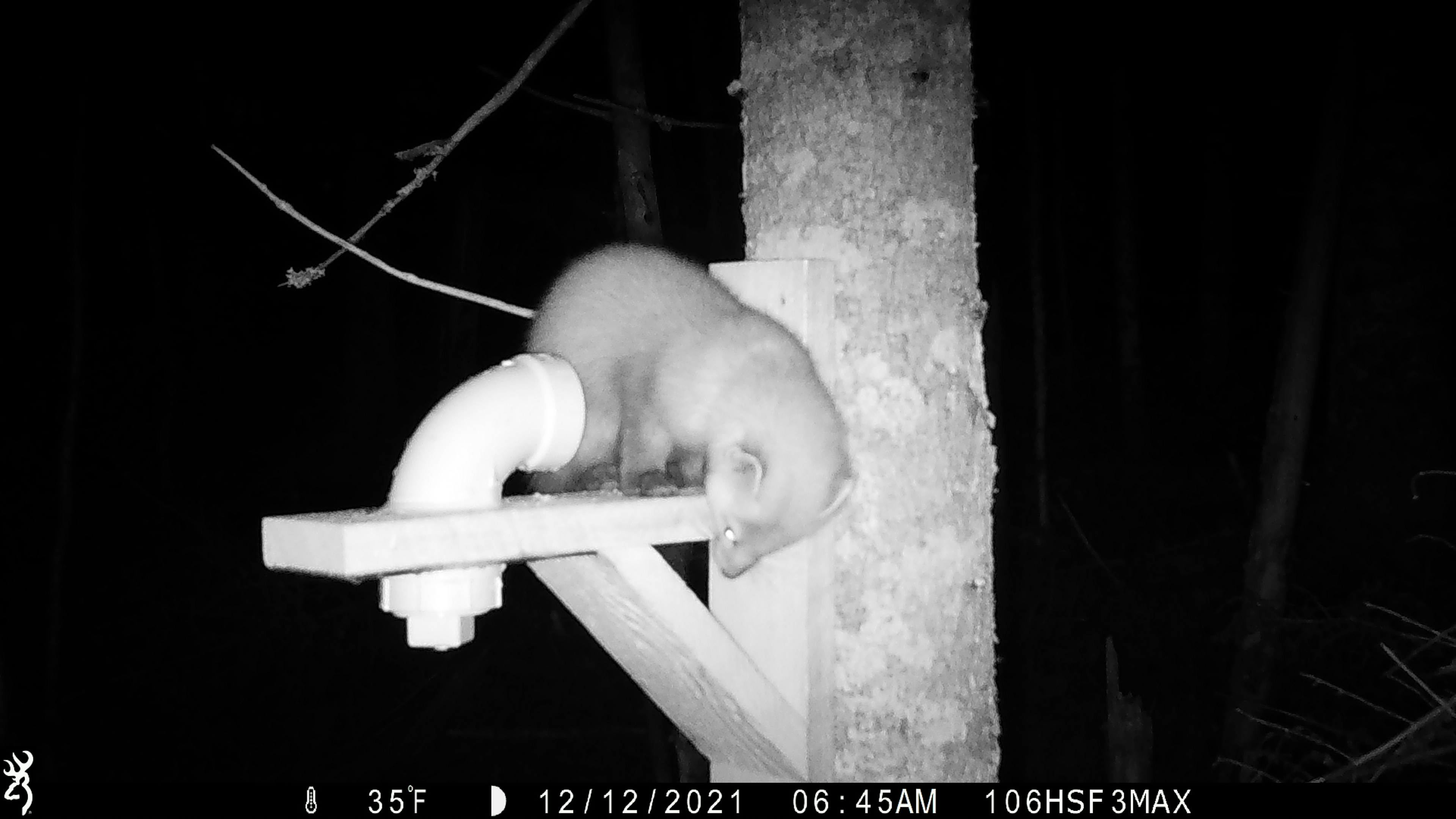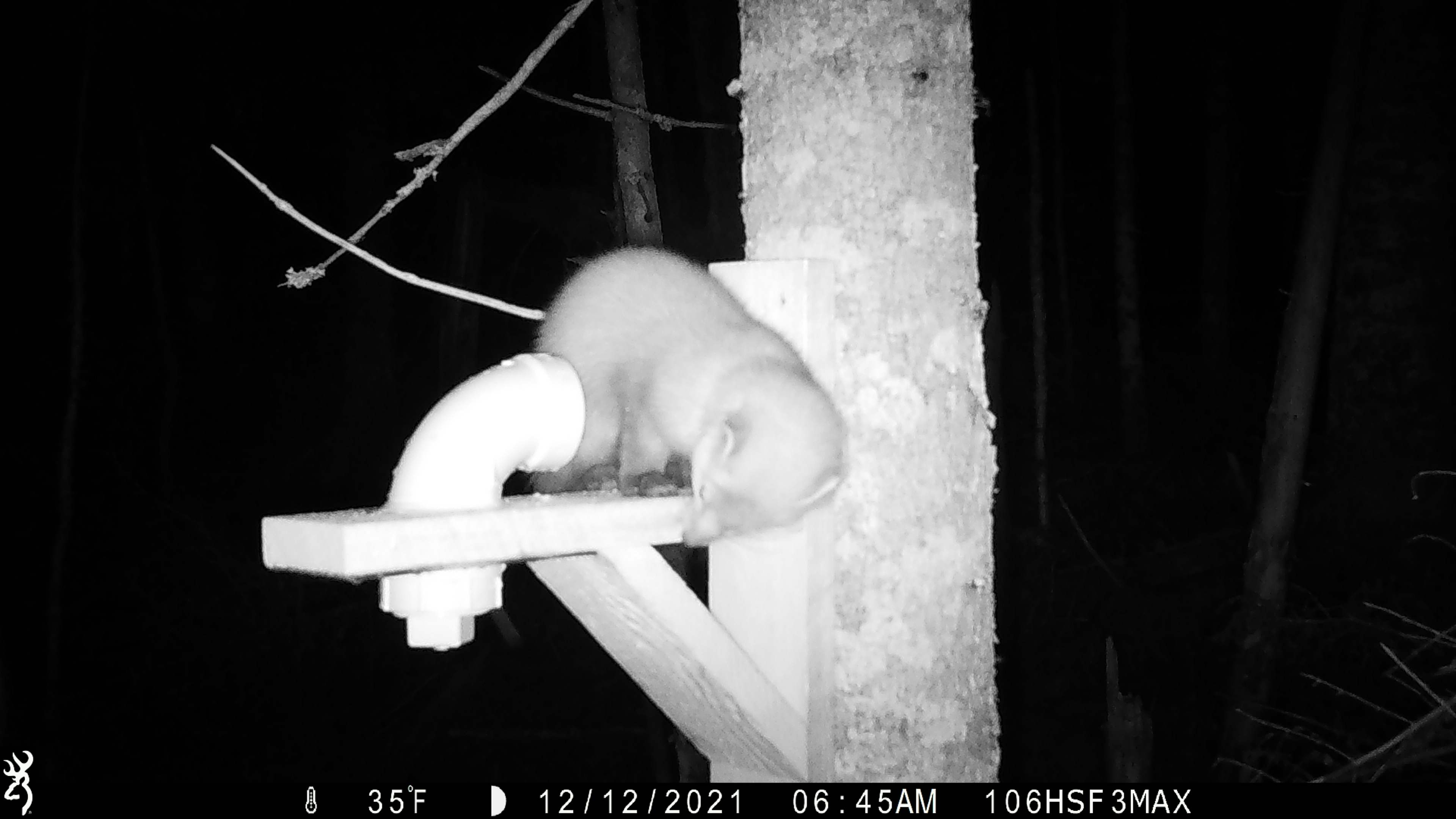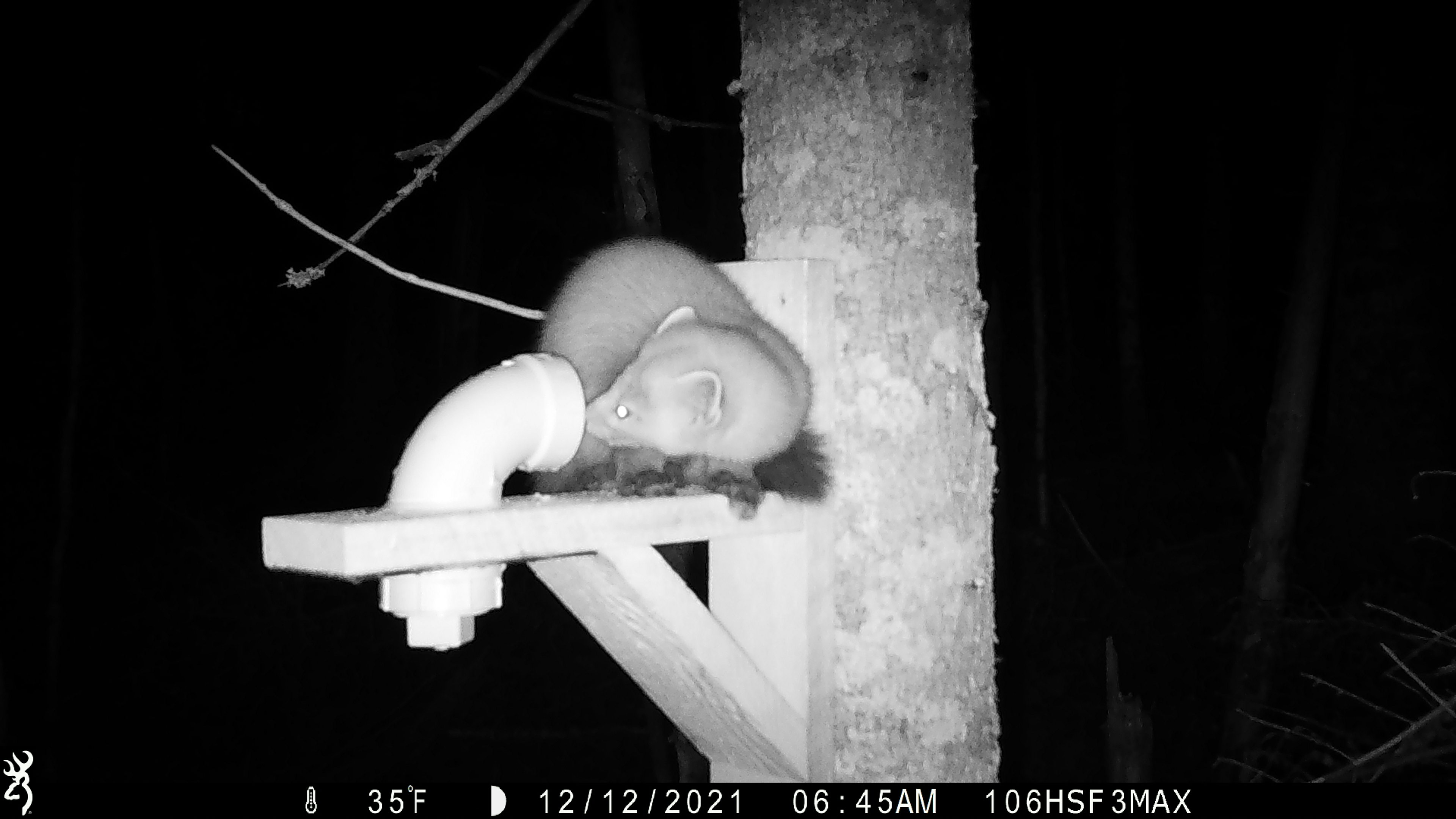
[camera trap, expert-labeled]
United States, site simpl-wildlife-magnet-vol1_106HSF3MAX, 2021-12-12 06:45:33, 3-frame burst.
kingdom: Animalia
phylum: Chordata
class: Mammalia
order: Carnivora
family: Mustelidae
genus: Martes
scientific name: Martes americana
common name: american marten